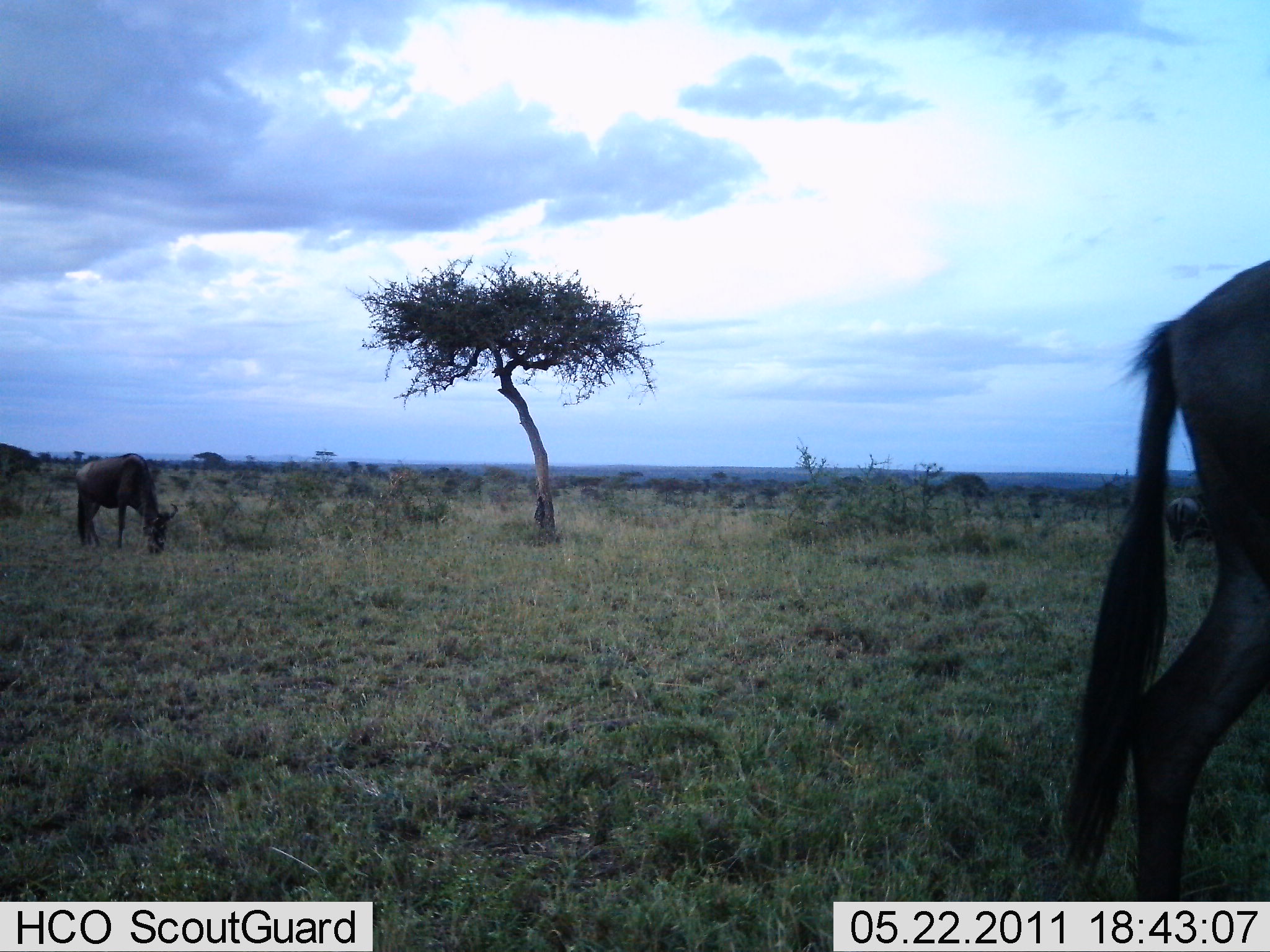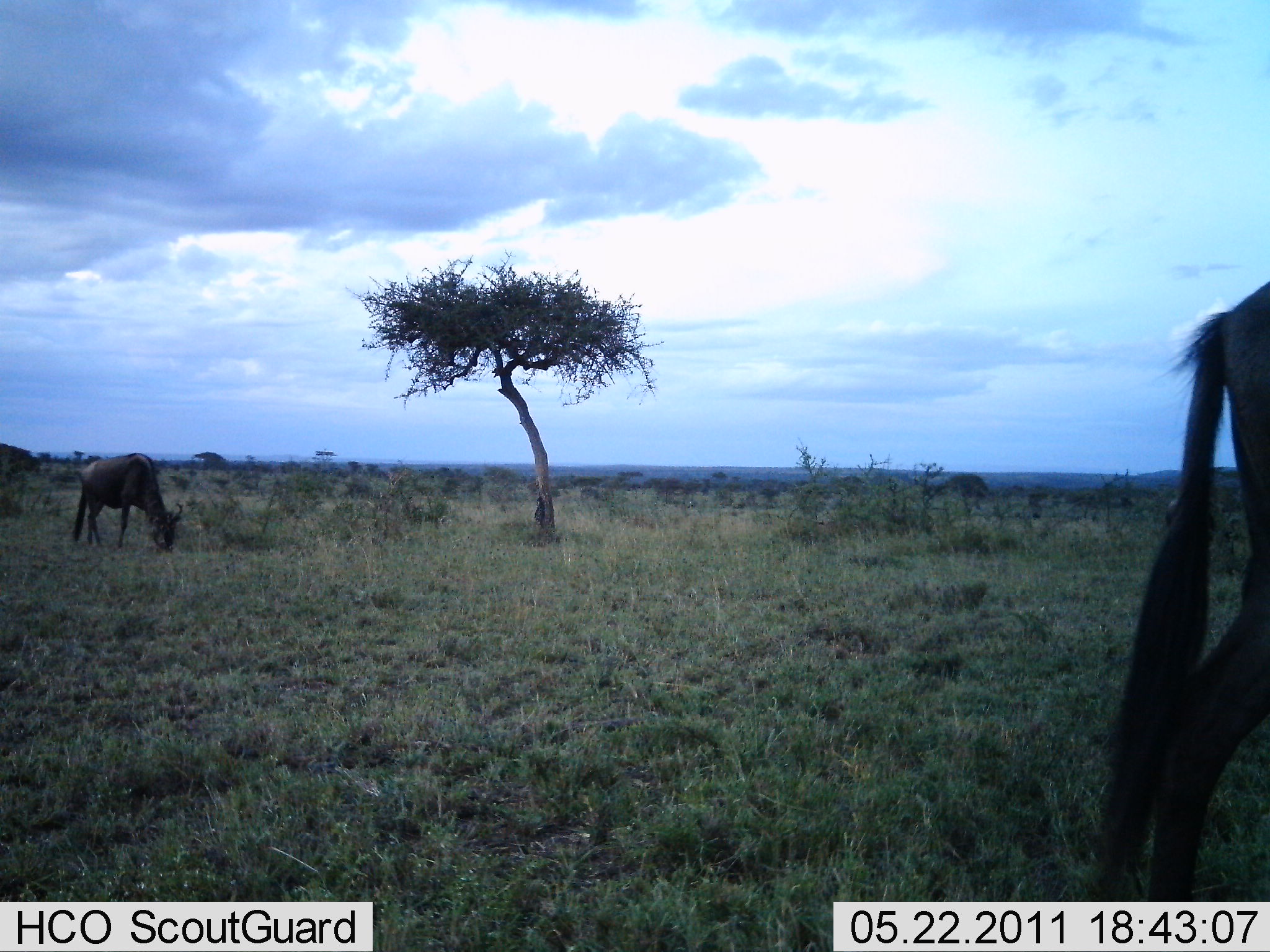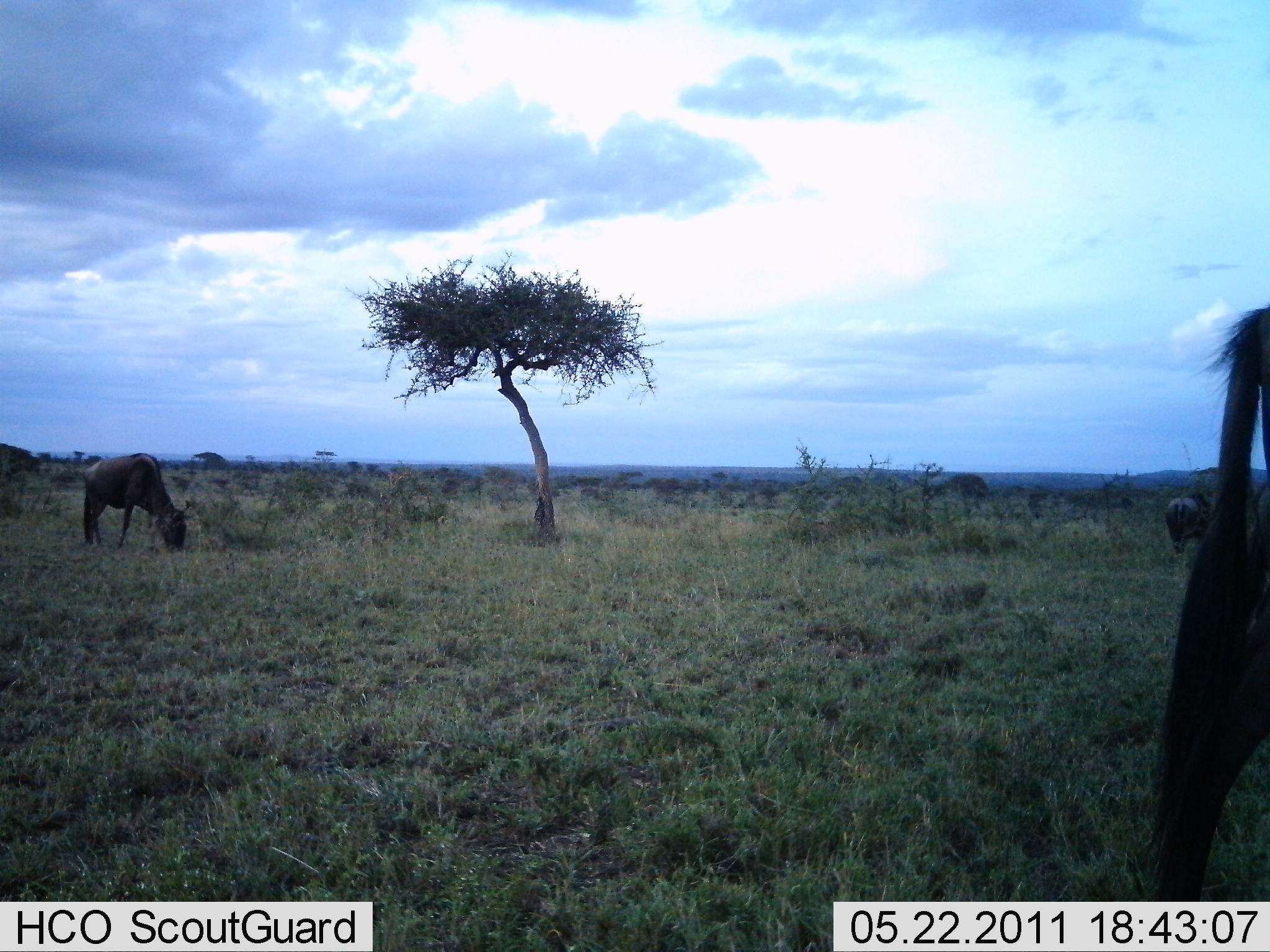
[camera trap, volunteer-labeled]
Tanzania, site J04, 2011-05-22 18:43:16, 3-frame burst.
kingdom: Animalia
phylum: Chordata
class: Mammalia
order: Artiodactyla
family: Bovidae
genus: Connochaetes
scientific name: Connochaetes taurinus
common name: blue wildebeest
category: wildebeest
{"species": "wildebeest (blue wildebeest) (Connochaetes taurinus)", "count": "3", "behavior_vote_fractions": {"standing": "33%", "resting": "0%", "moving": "42%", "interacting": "0%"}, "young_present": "0%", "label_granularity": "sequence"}